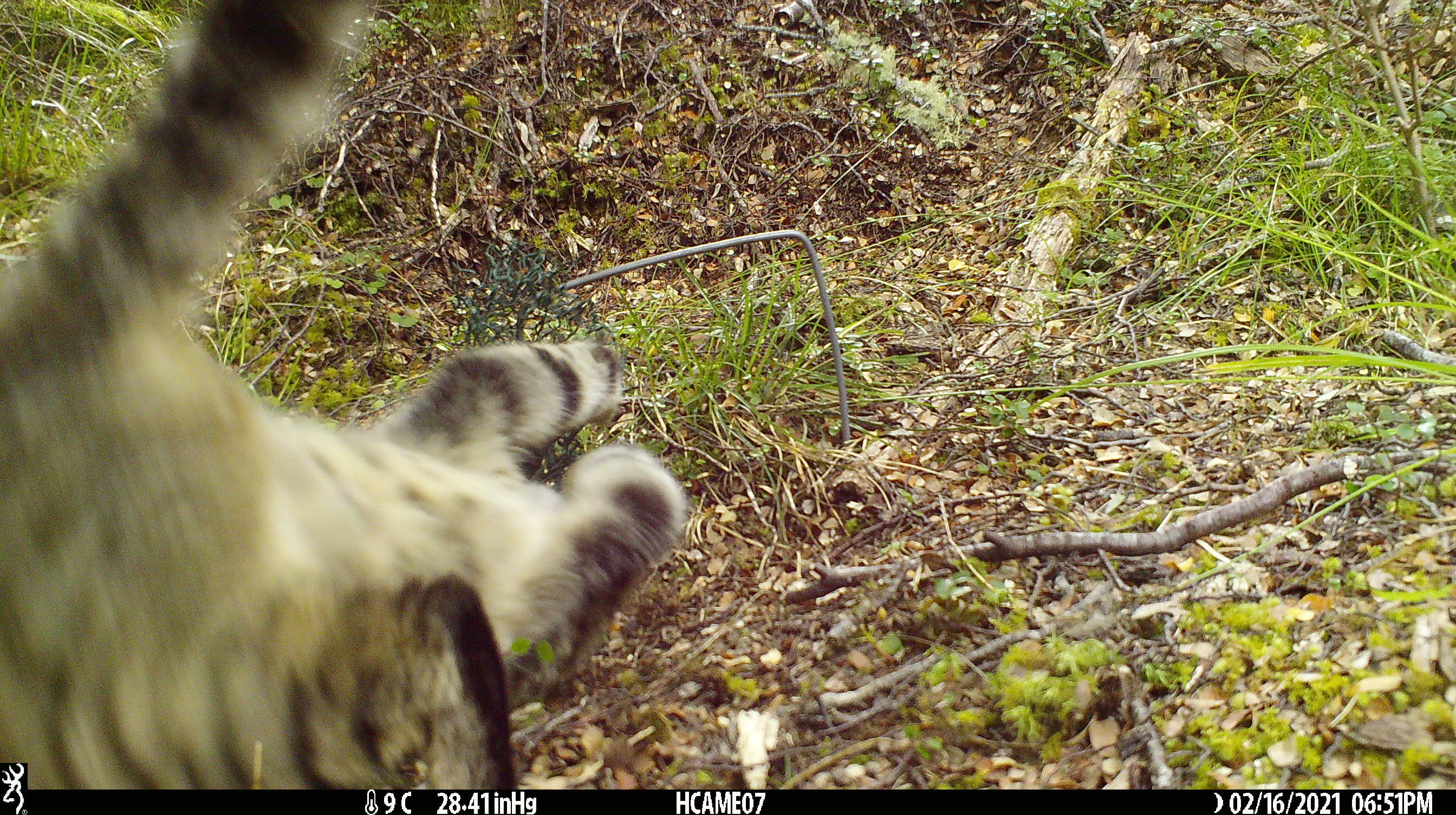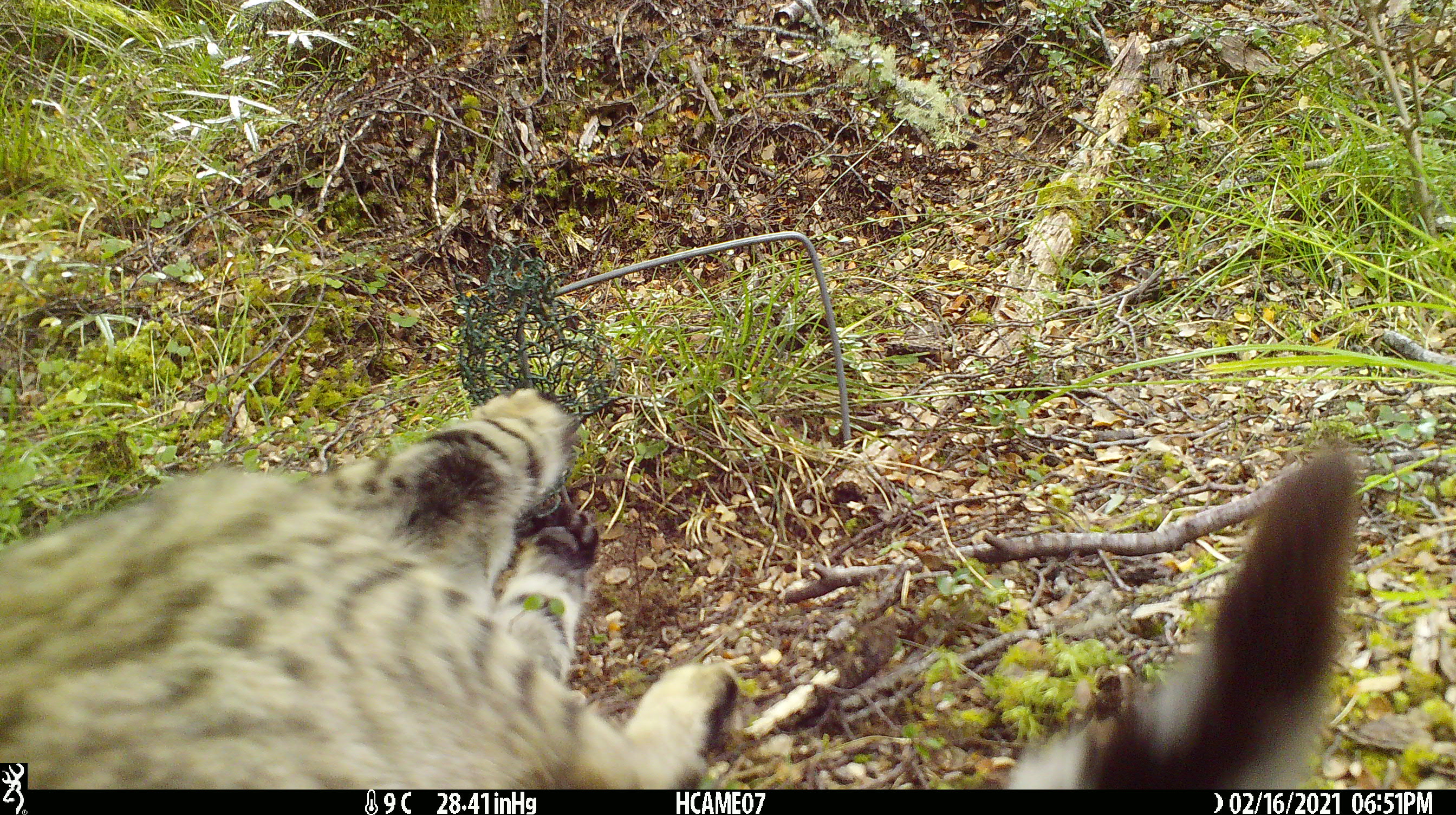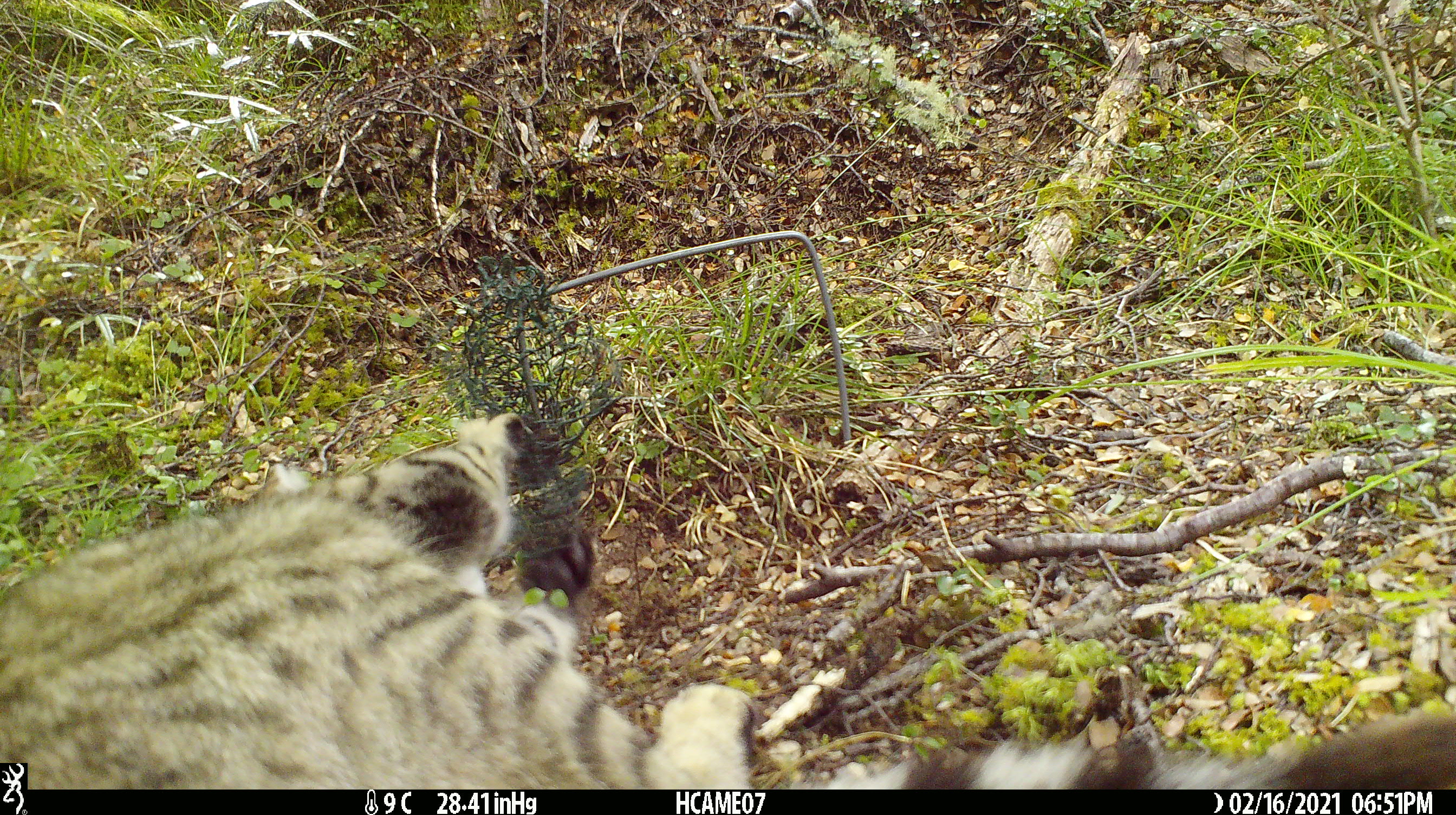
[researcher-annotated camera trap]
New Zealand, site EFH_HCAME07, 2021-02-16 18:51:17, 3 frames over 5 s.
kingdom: Animalia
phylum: Chordata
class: Mammalia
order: Carnivora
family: Felidae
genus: Felis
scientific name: Felis catus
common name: domestic cat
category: cat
Cat (domestic cat) (Felis catus).